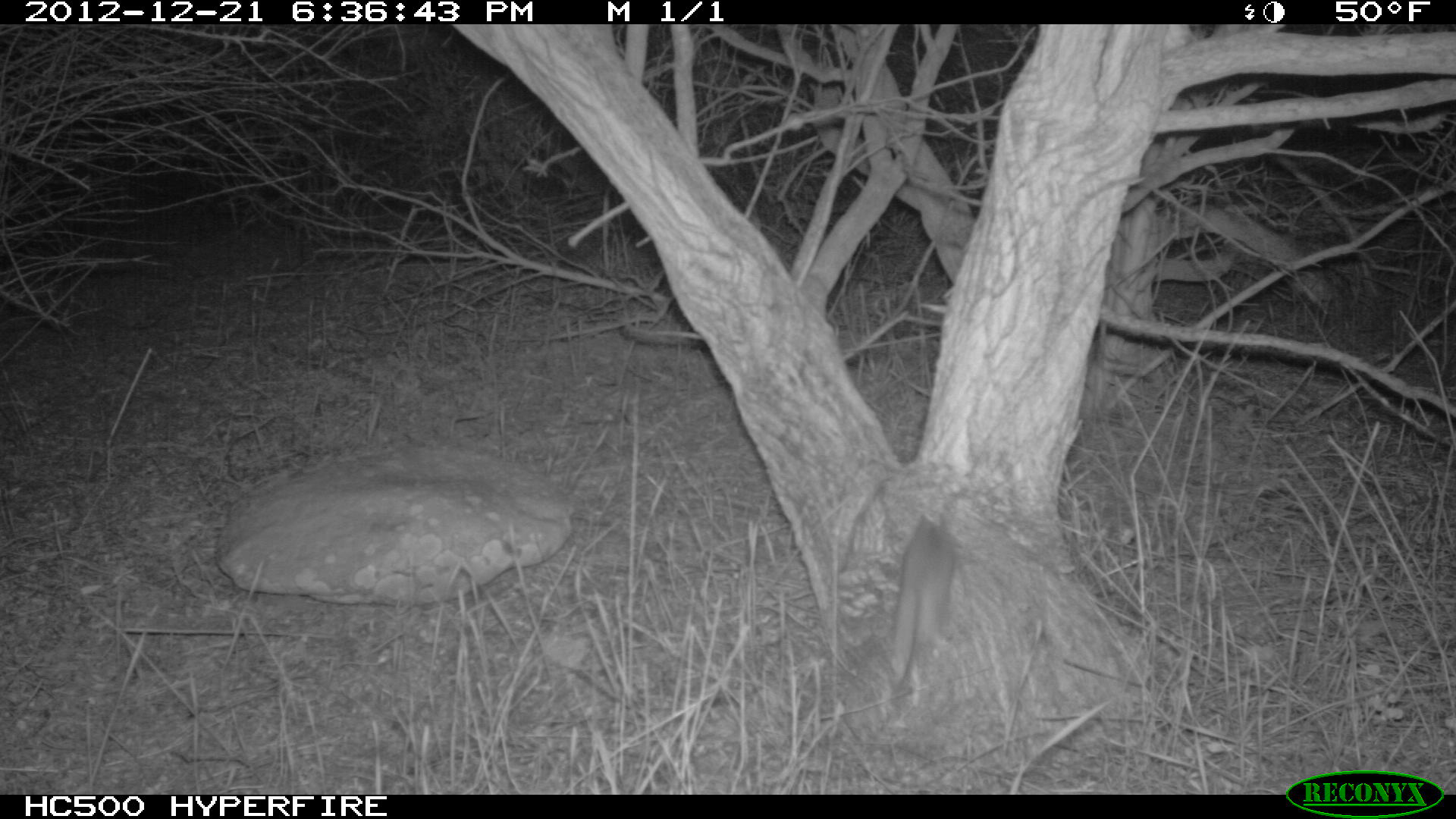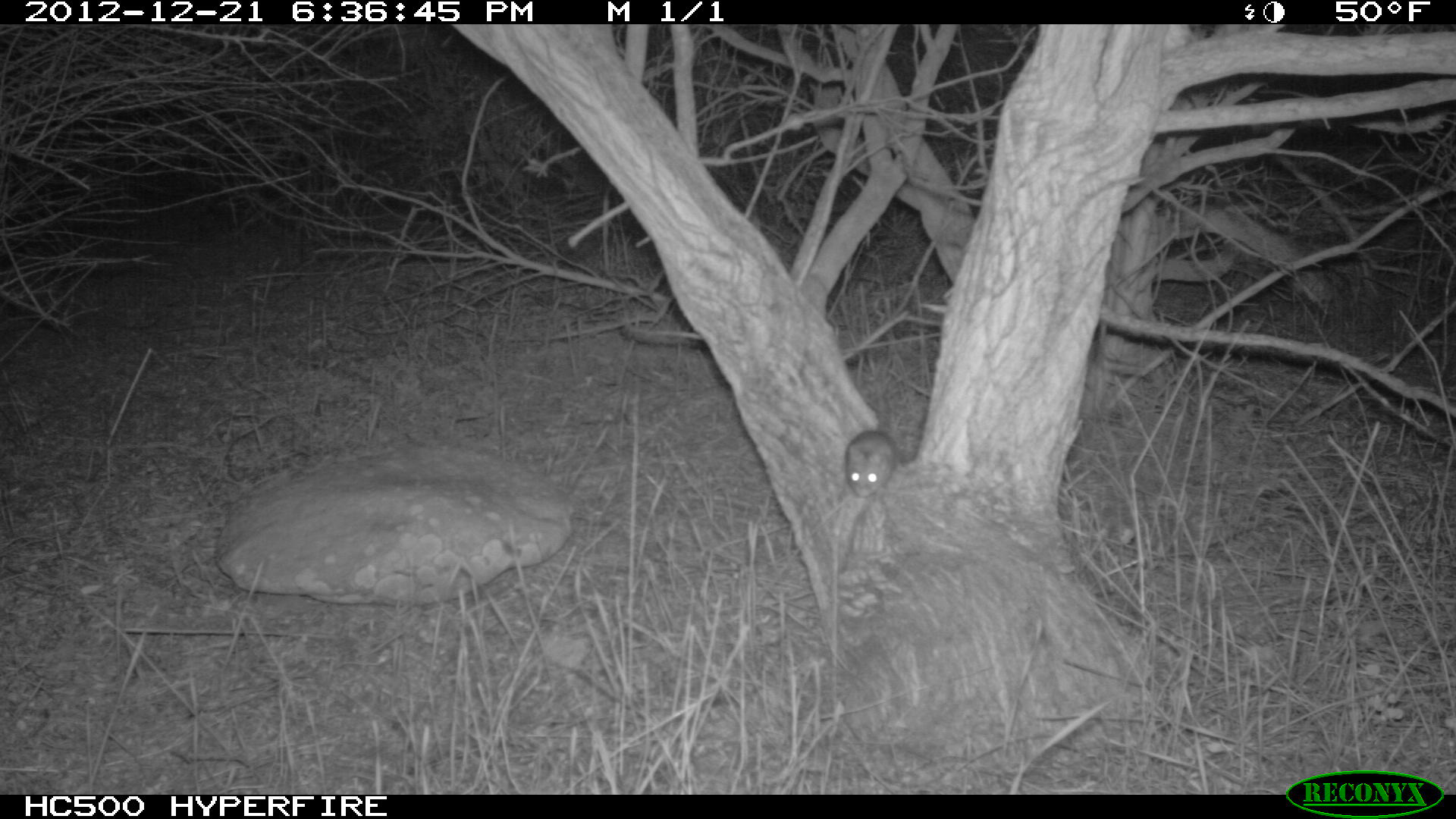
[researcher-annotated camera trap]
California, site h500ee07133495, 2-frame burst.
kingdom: Animalia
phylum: Chordata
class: Mammalia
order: Rodentia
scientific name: Rodentia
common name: rodent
Rodent (Rodentia).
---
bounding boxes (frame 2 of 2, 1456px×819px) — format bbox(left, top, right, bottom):
rodent: bbox(844, 429, 897, 497)